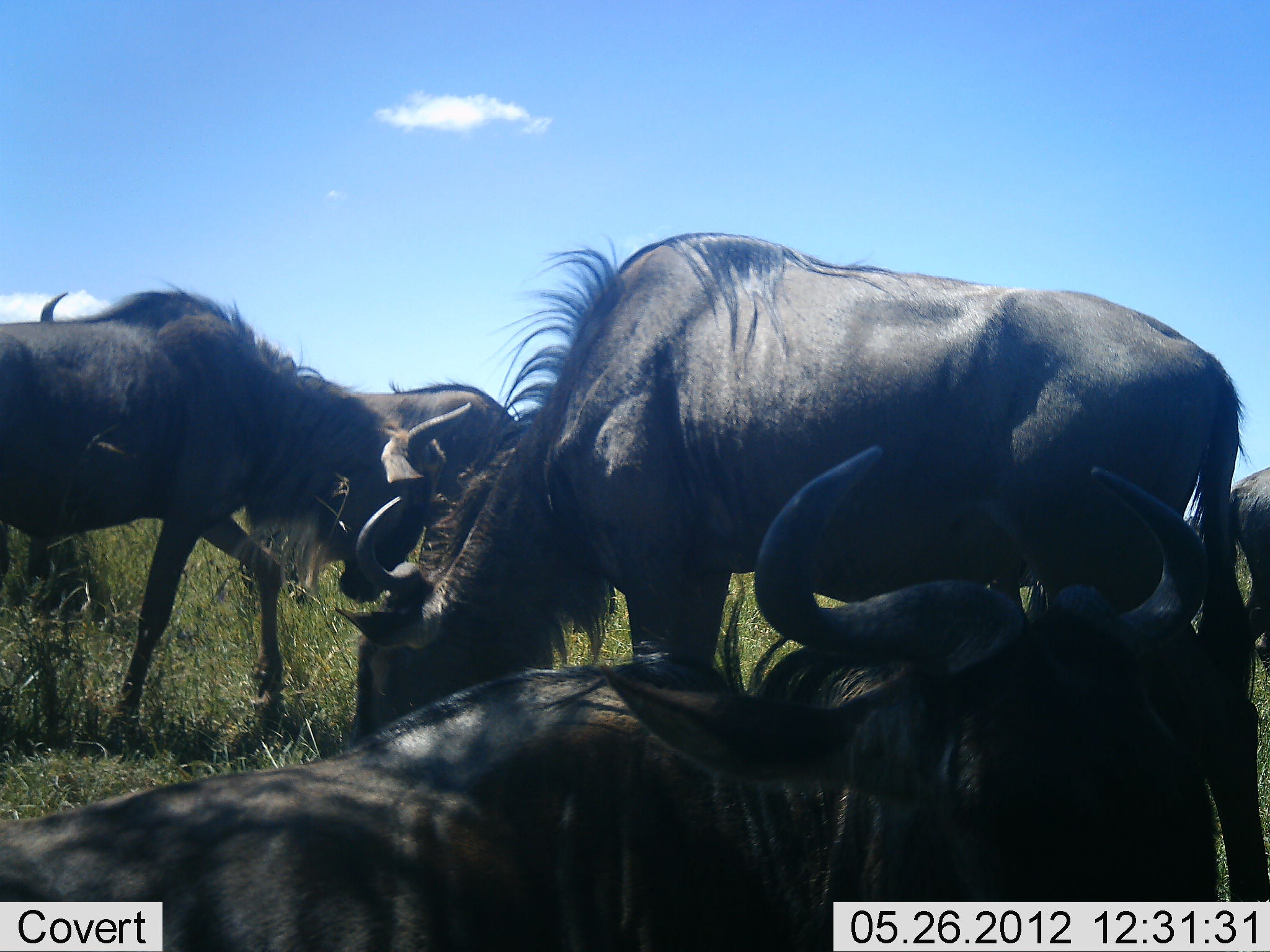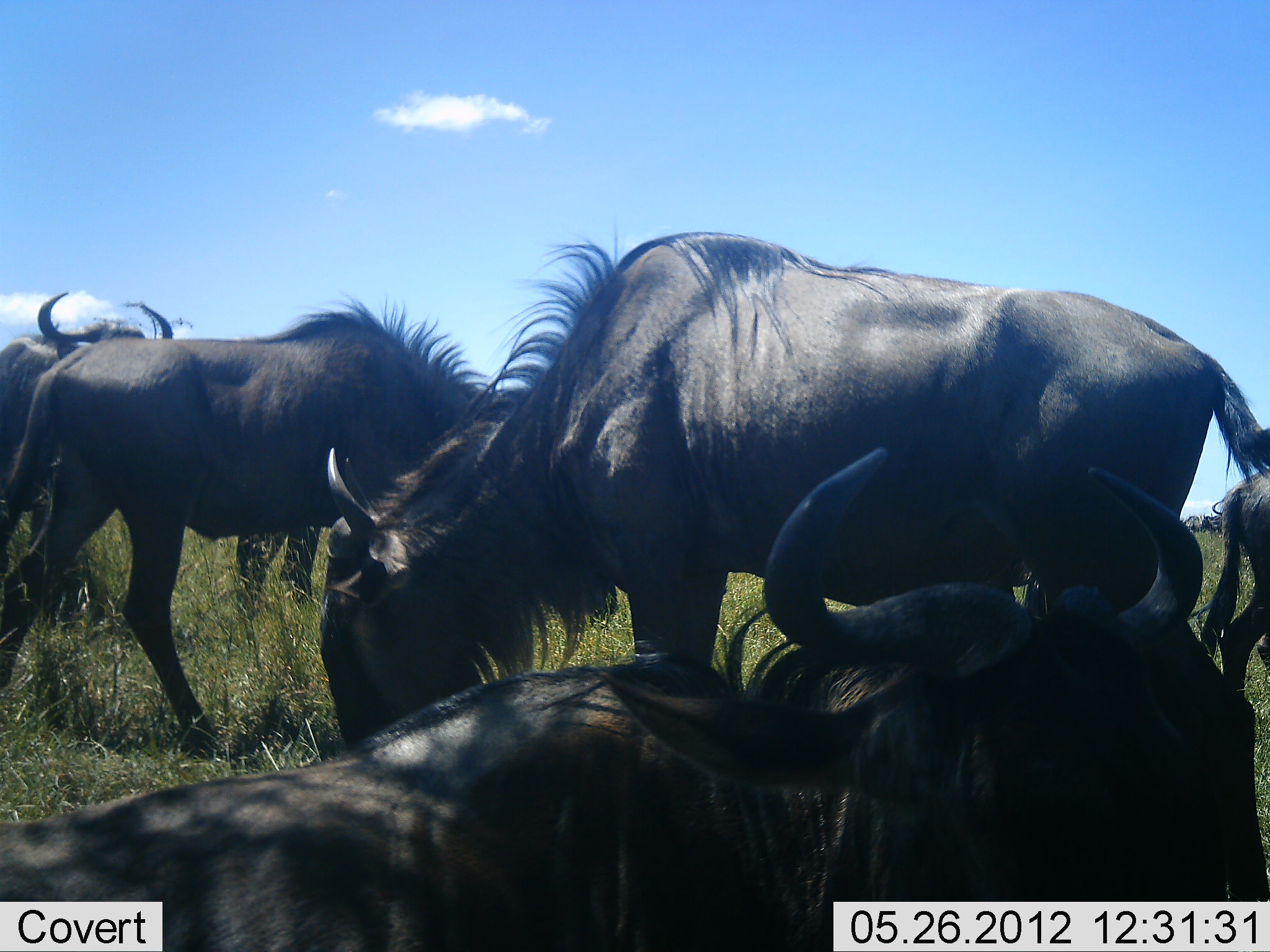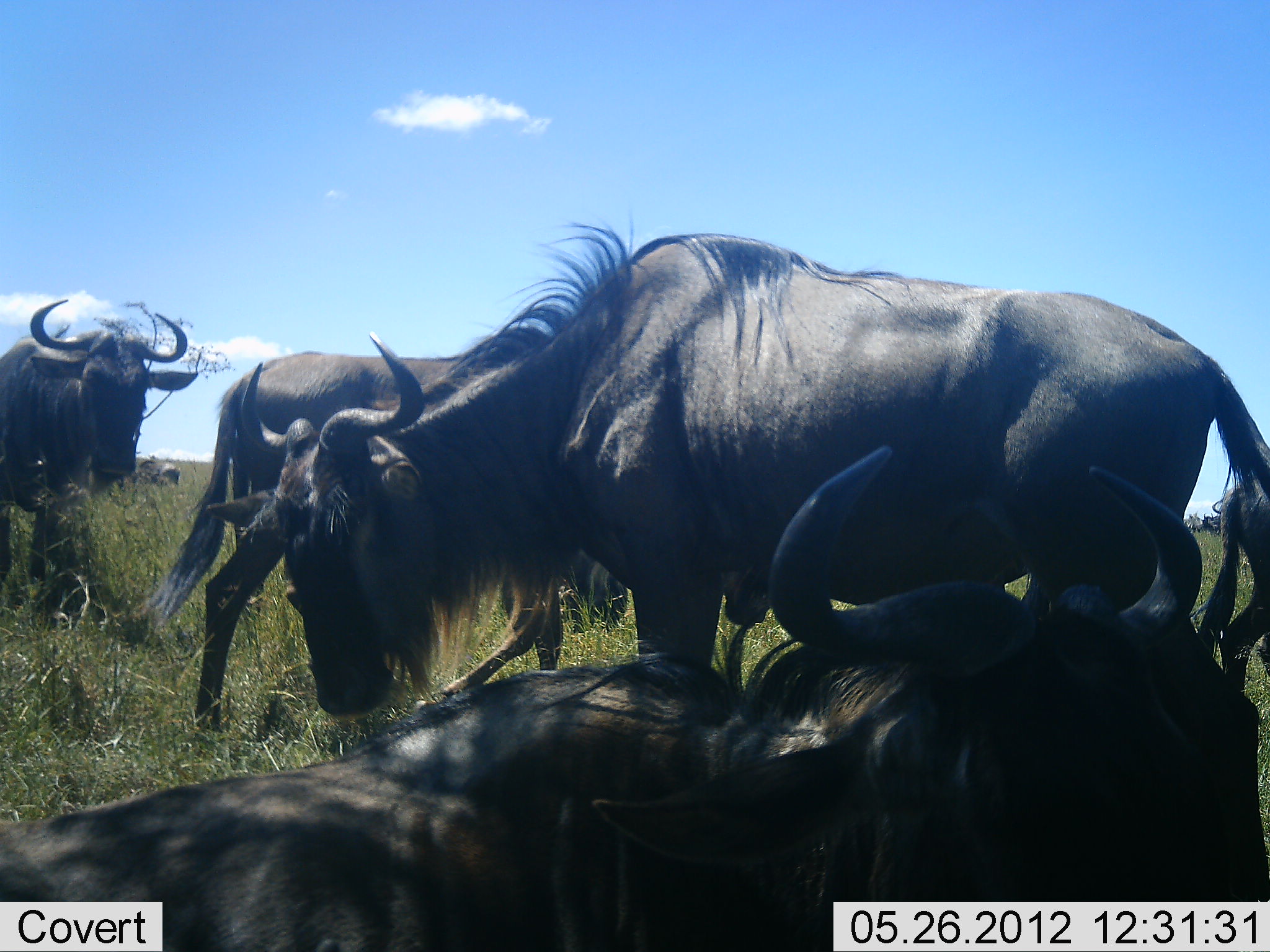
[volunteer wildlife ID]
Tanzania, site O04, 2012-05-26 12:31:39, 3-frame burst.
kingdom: Animalia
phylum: Chordata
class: Mammalia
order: Artiodactyla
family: Bovidae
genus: Connochaetes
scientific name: Connochaetes taurinus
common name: blue wildebeest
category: wildebeest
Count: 6.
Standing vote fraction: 60%.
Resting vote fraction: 100%.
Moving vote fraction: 40%.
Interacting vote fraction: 0%.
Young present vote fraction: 0%.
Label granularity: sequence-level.